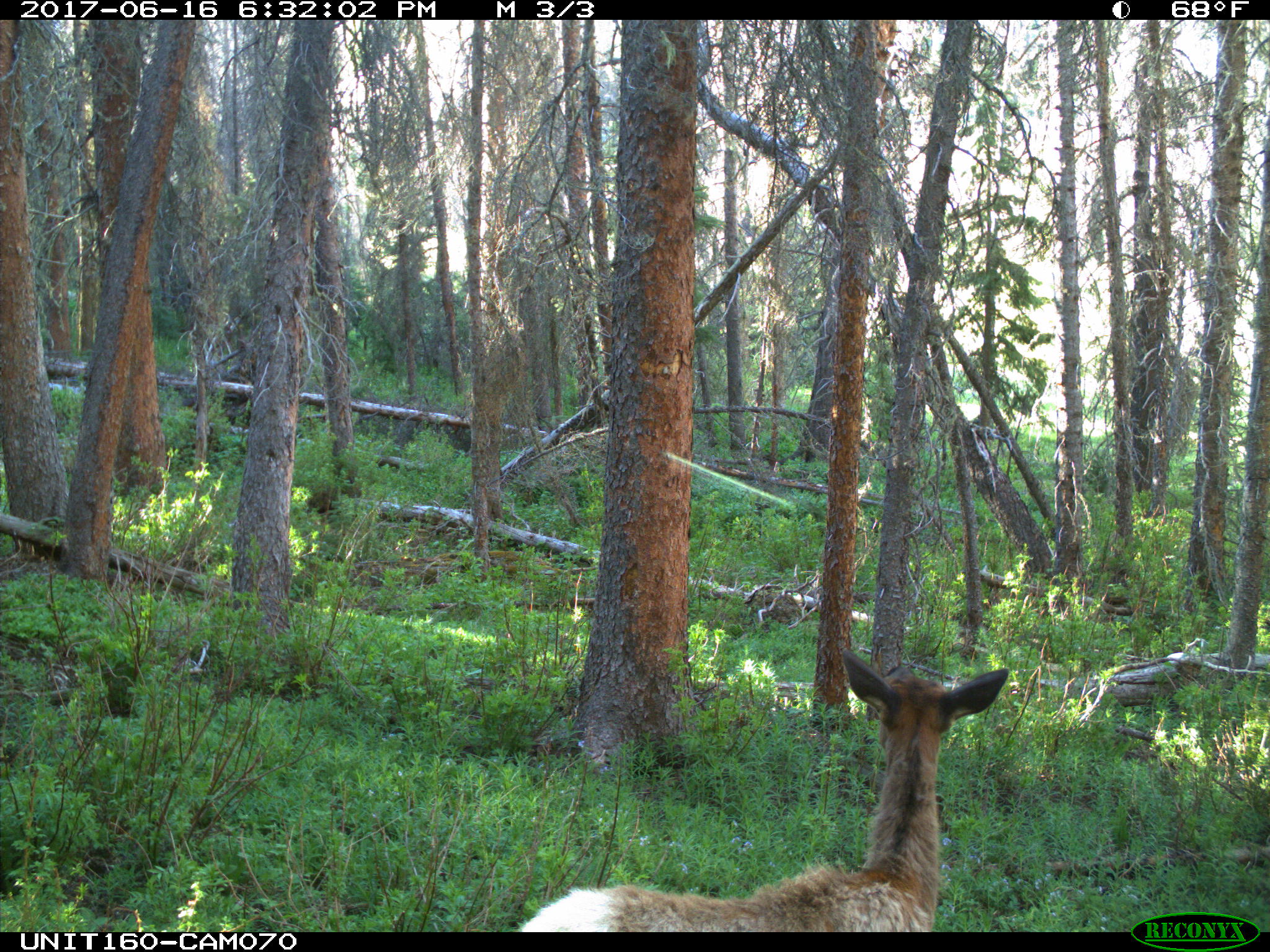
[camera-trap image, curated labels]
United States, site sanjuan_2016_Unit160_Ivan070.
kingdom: Animalia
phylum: Chordata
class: Mammalia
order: Artiodactyla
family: Cervidae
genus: Cervus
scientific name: Cervus elaphus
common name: red deer